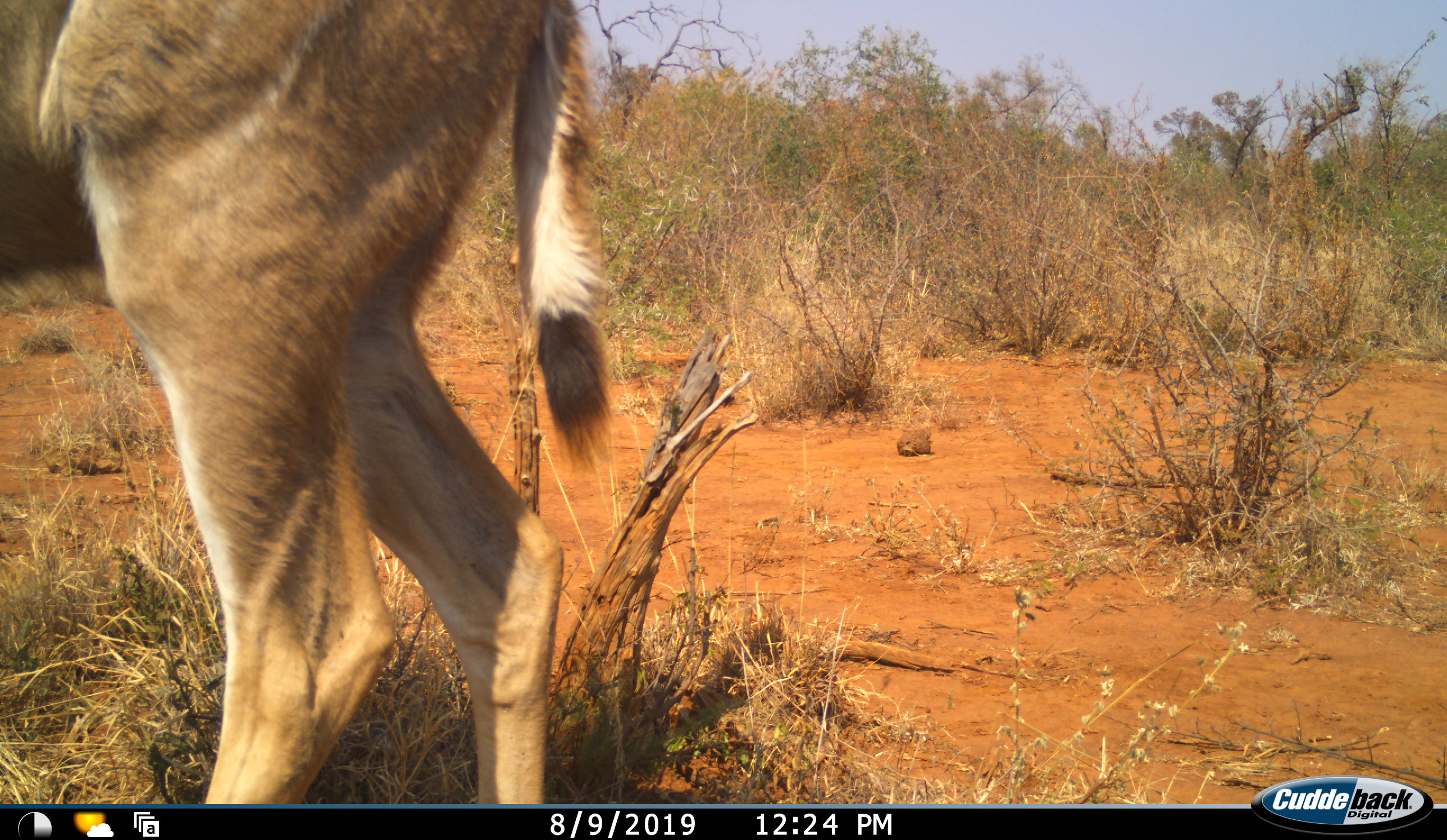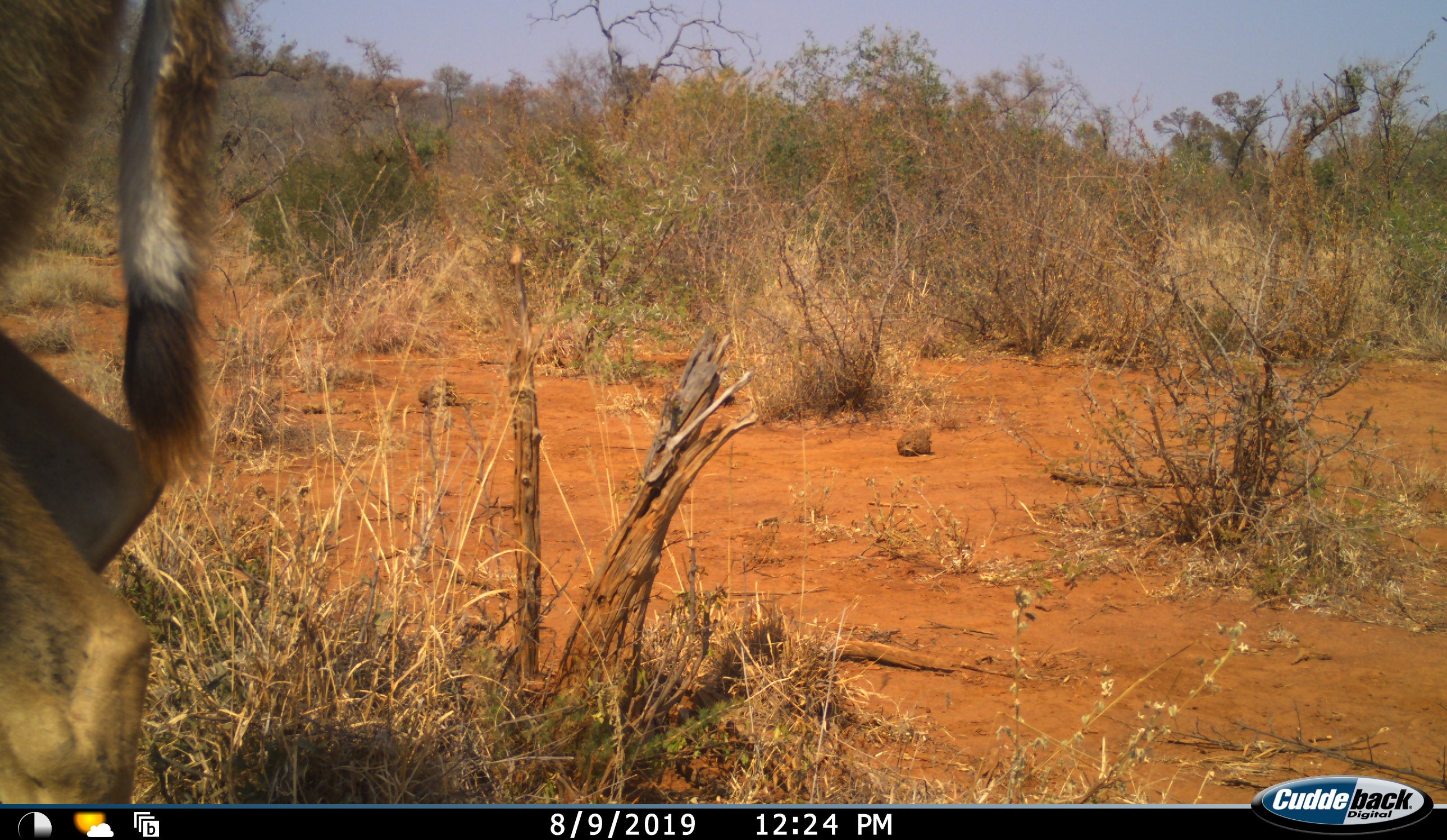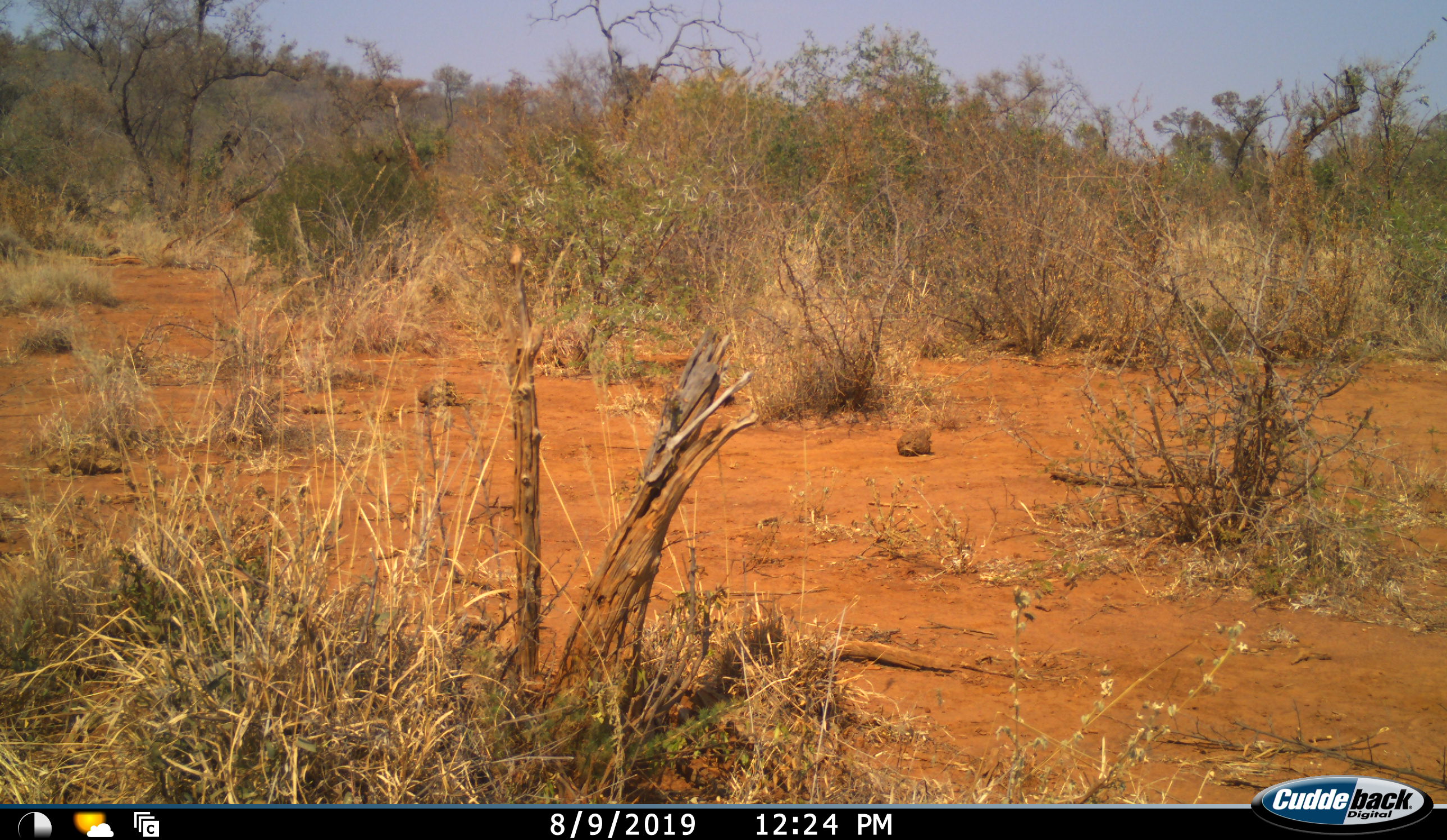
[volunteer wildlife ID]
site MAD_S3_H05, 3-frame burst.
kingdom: Animalia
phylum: Chordata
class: Mammalia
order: Artiodactyla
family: Bovidae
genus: Aepyceros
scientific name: Aepyceros melampus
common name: impala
Impala (Aepyceros melampus), count 1. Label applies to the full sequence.